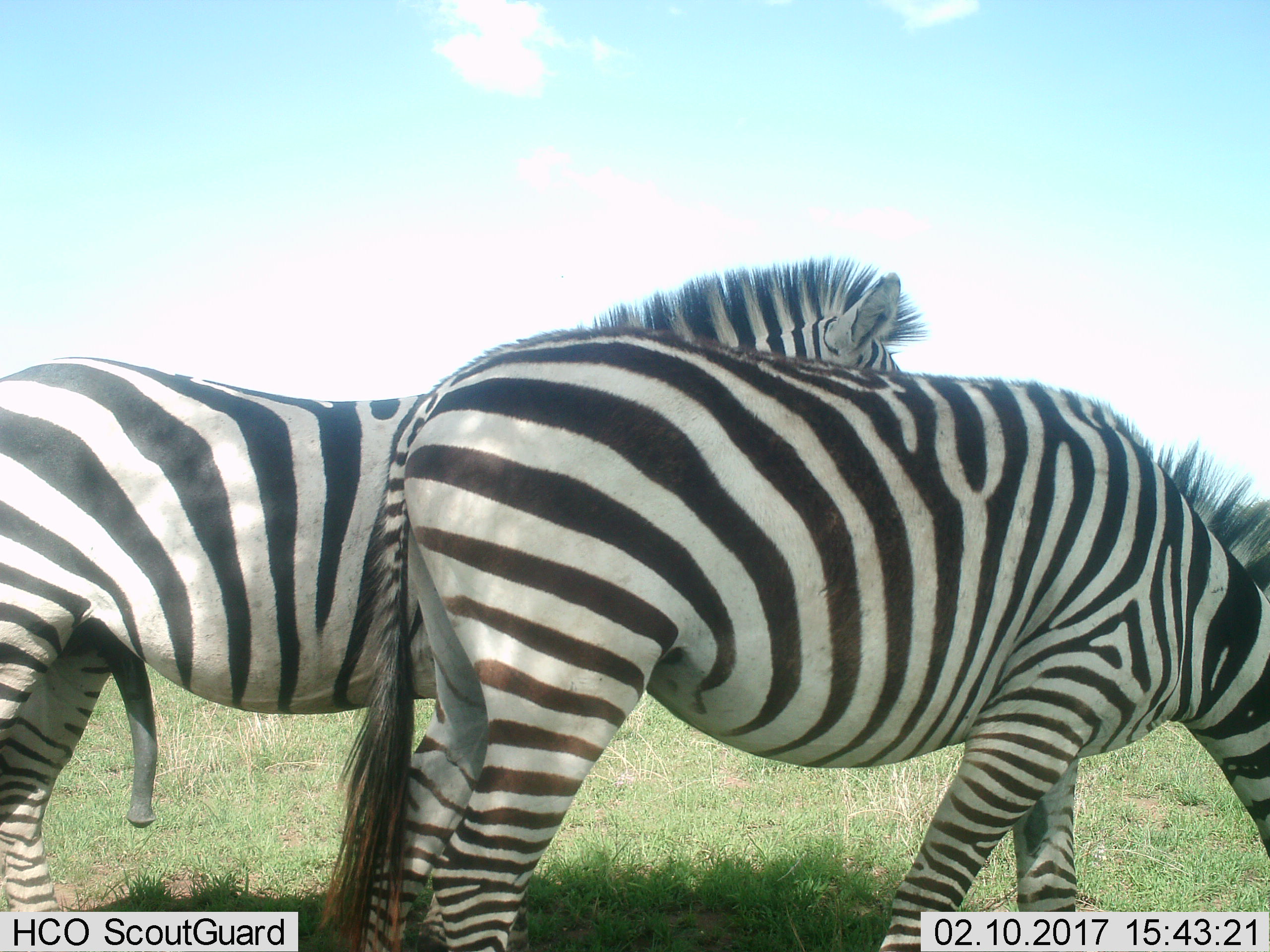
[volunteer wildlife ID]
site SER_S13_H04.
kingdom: Animalia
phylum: Chordata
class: Mammalia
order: Perissodactyla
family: Equidae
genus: Equus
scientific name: Equus quagga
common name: plains zebra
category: zebraplains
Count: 2.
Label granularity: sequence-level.